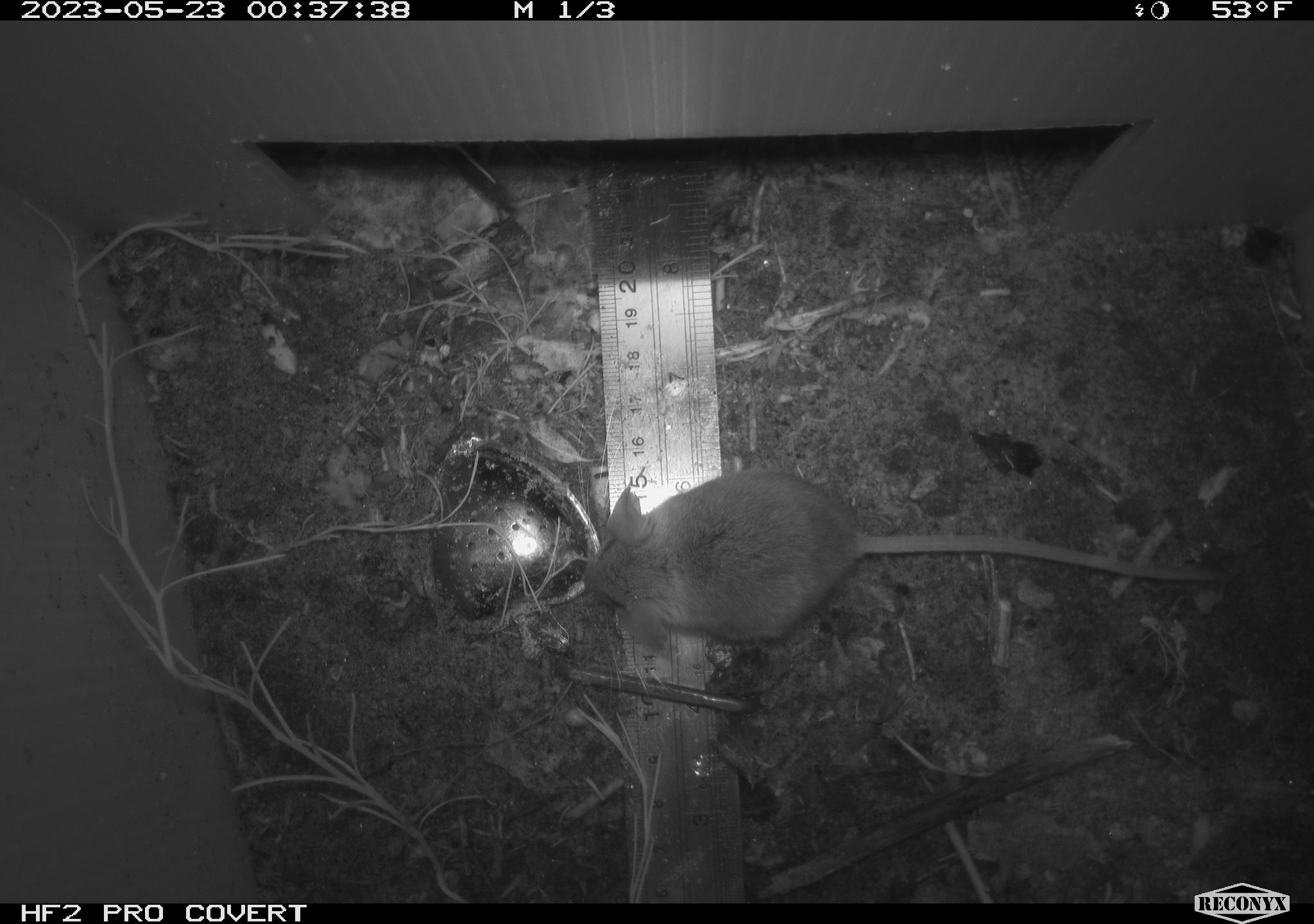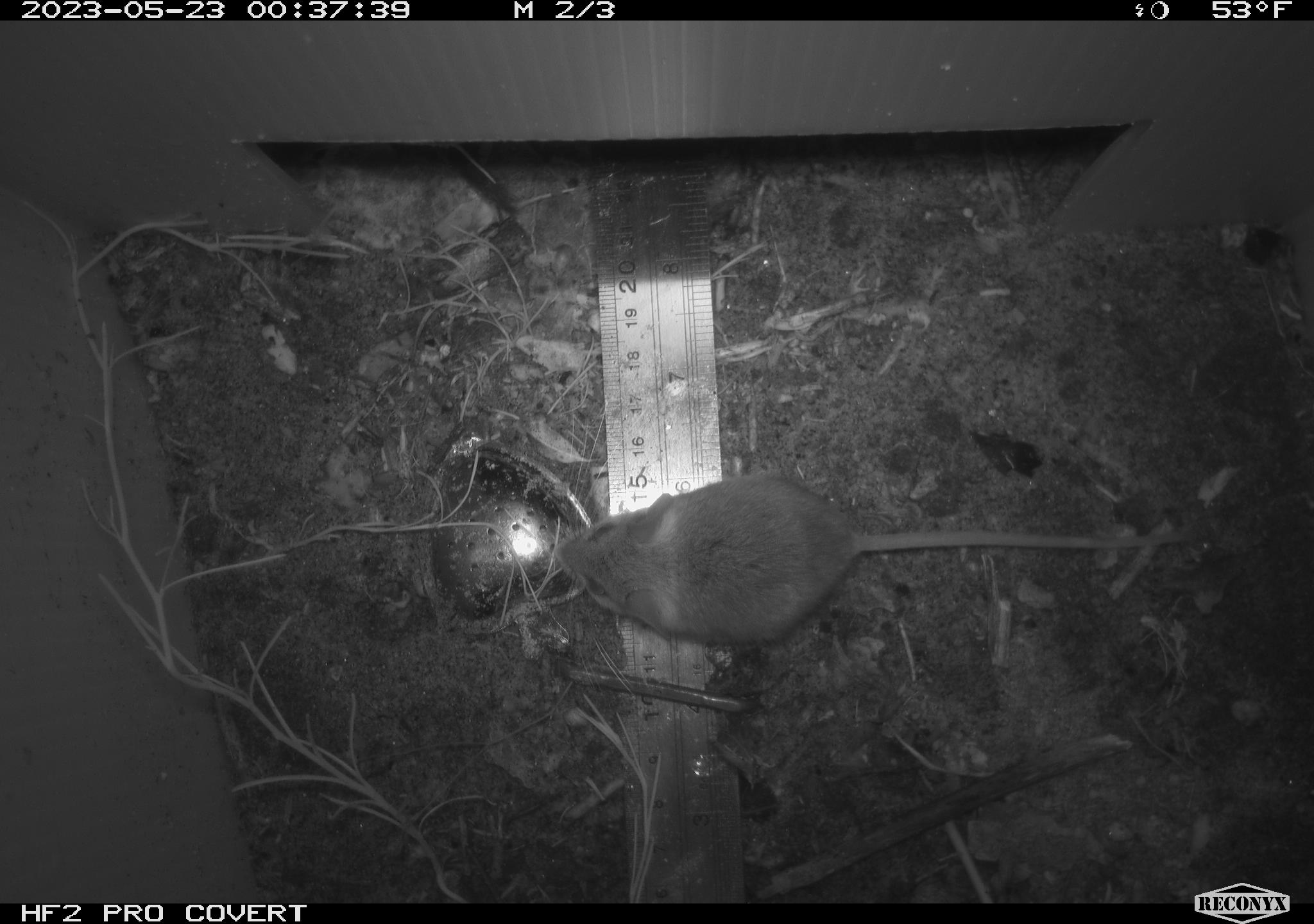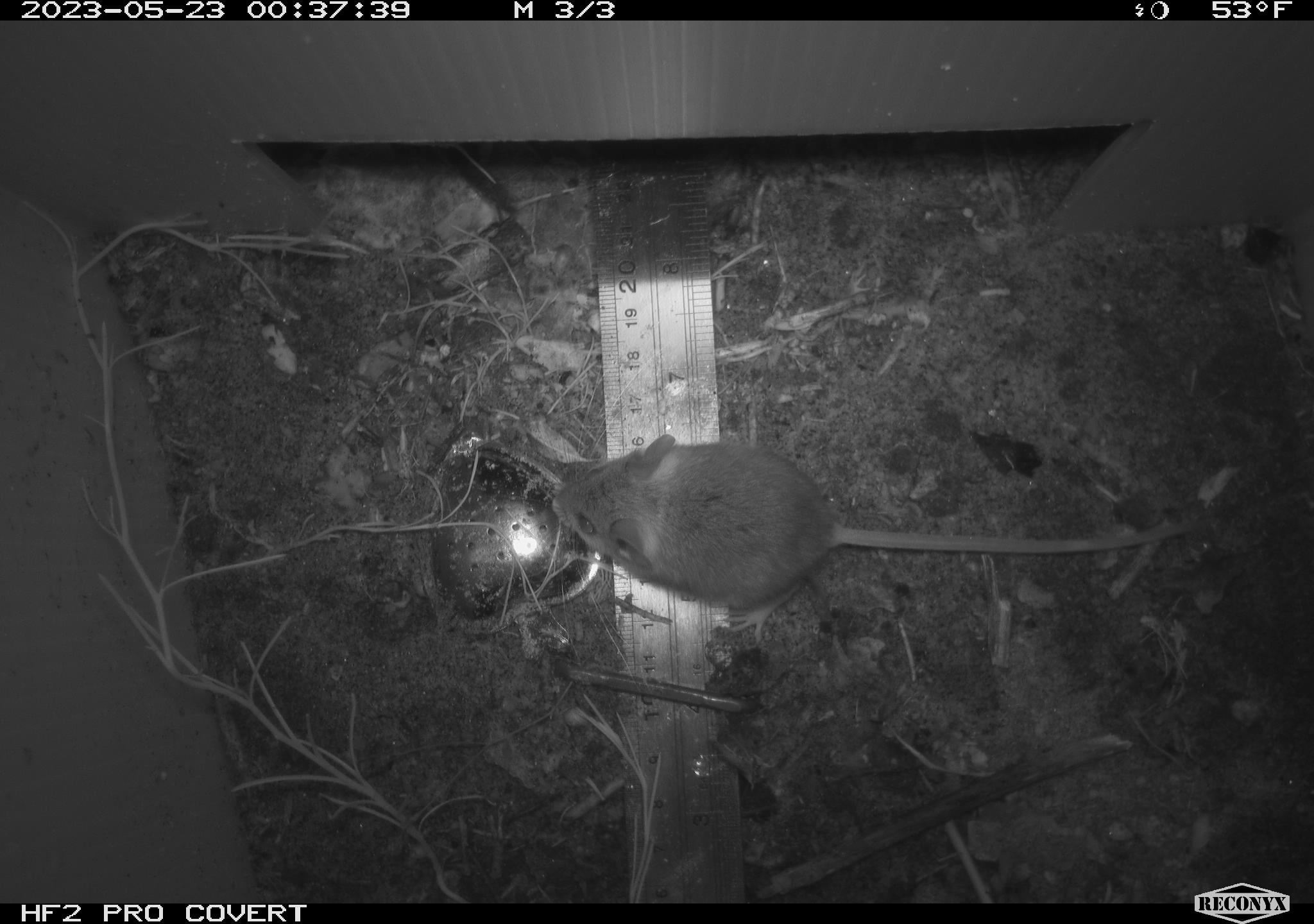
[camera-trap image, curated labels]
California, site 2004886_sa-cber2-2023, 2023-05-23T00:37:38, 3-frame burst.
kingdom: Animalia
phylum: Chordata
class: Mammalia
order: Rodentia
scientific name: Rodentia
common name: mouse species